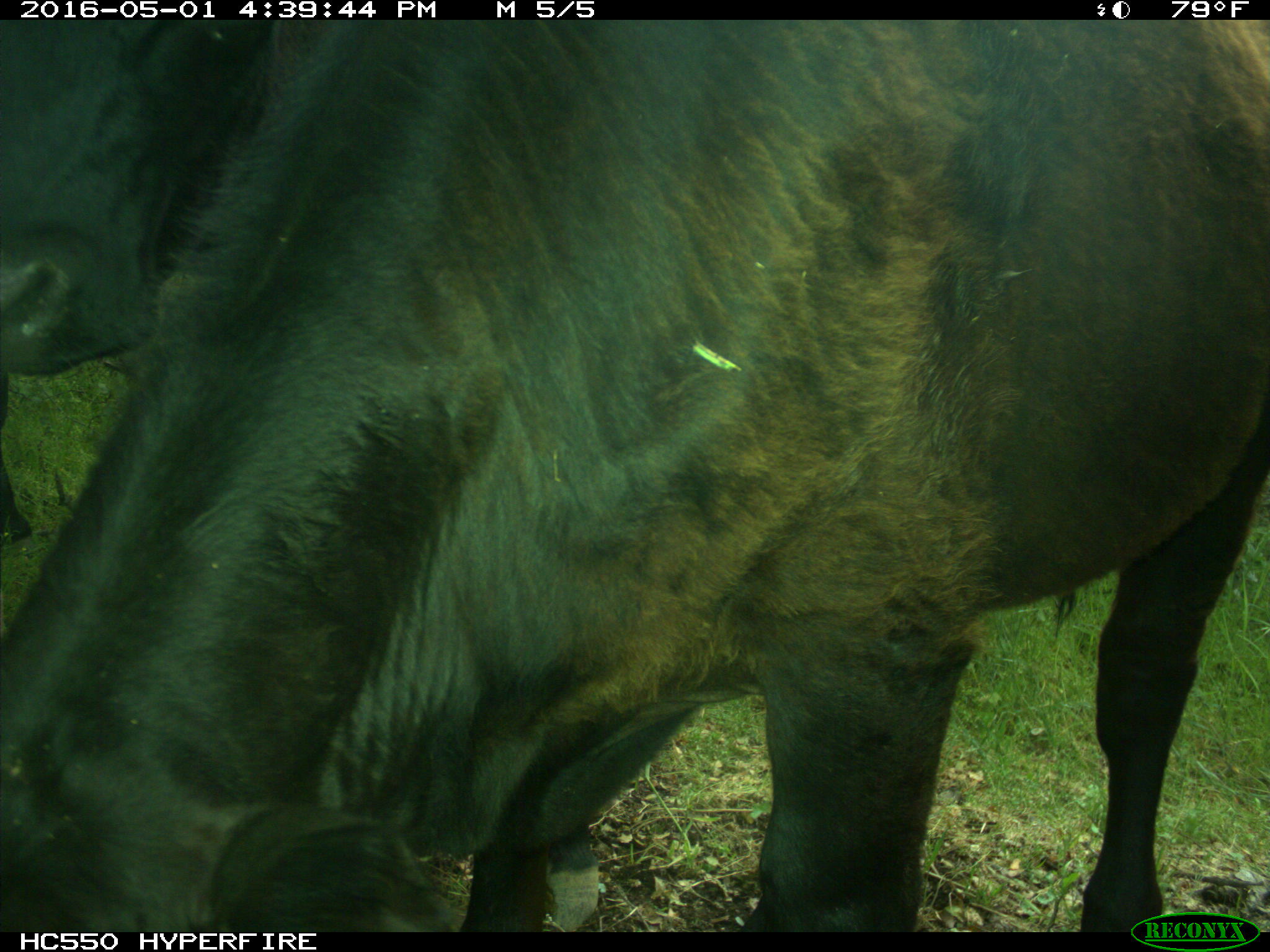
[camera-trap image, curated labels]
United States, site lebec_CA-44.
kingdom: Animalia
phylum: Chordata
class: Mammalia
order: Artiodactyla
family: Bovidae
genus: Bos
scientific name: Bos taurus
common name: domestic cow